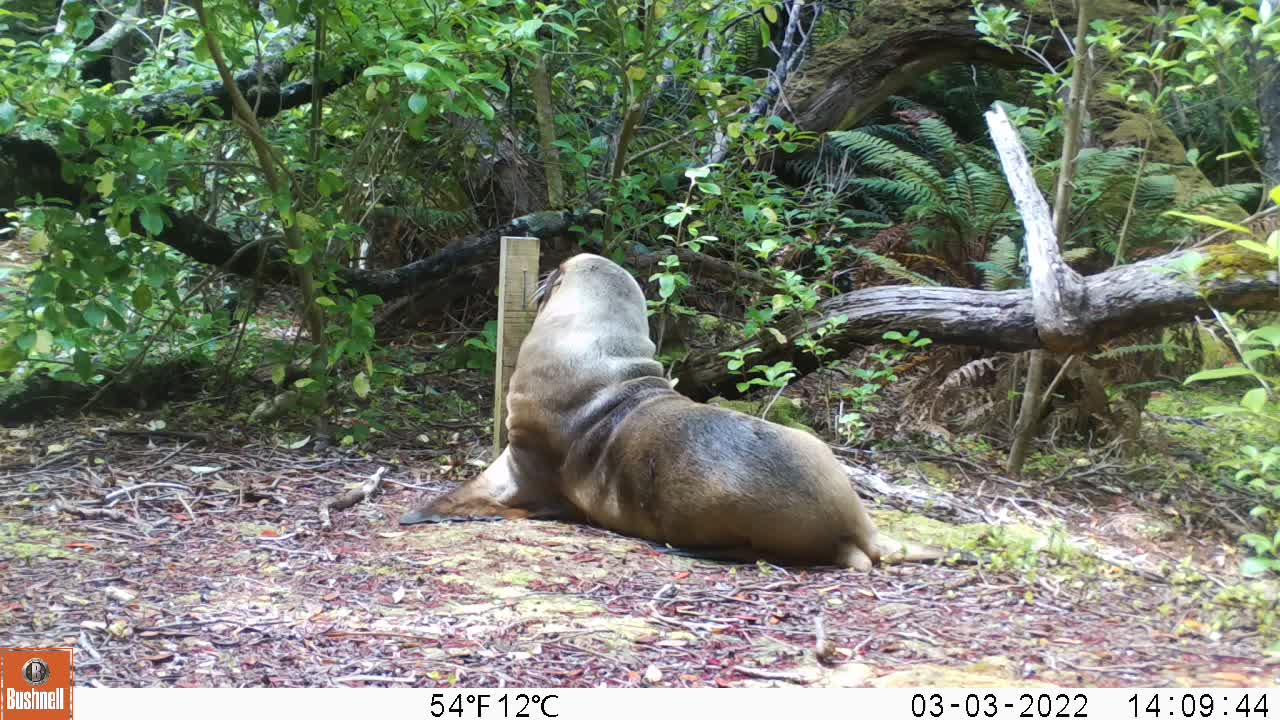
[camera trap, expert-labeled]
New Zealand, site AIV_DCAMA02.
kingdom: Animalia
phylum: Chordata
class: Mammalia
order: Carnivora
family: Otariidae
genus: Phocarctos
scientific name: Phocarctos hookeri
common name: new zealand sea lion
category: sealion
Sealion (new zealand sea lion) (Phocarctos hookeri).